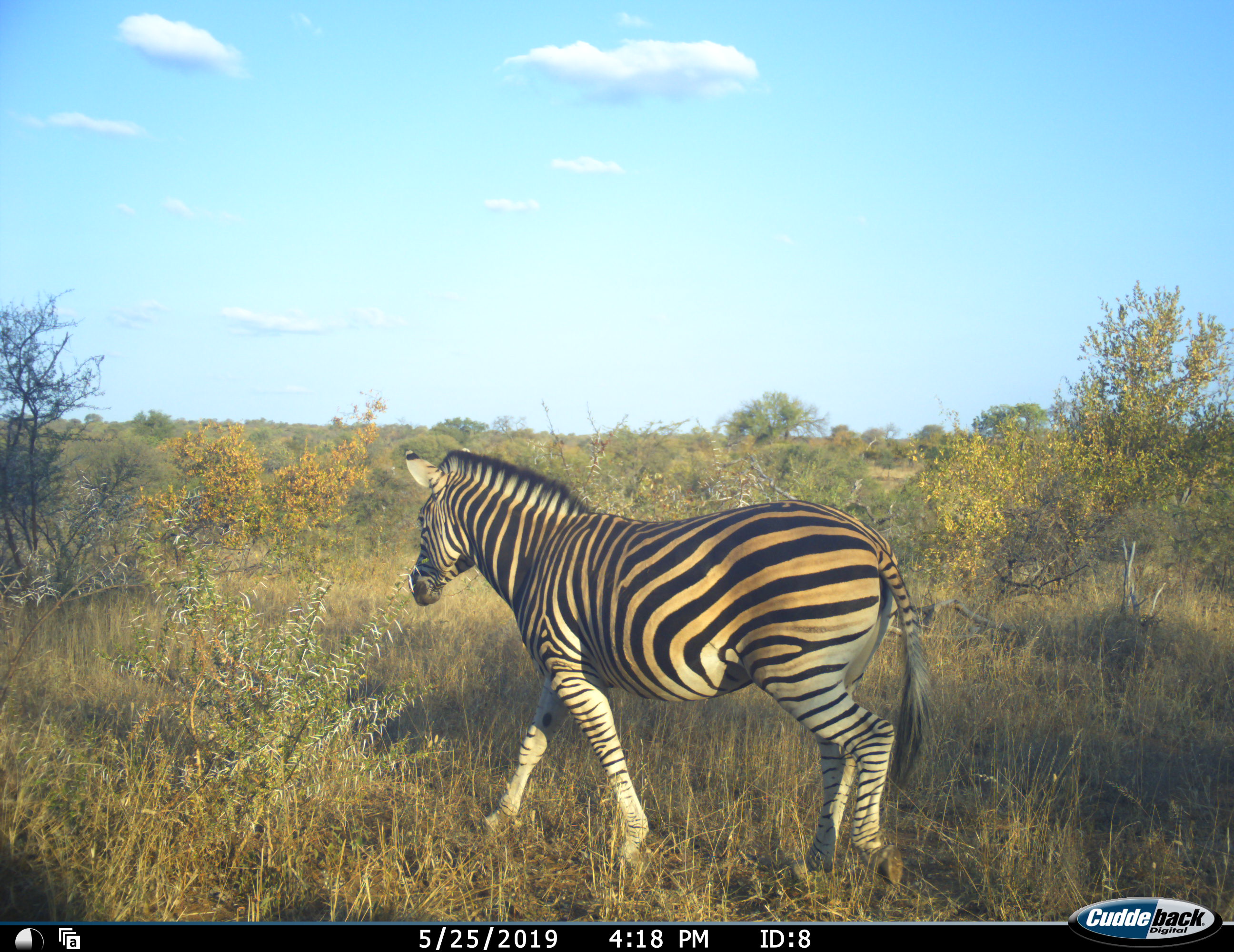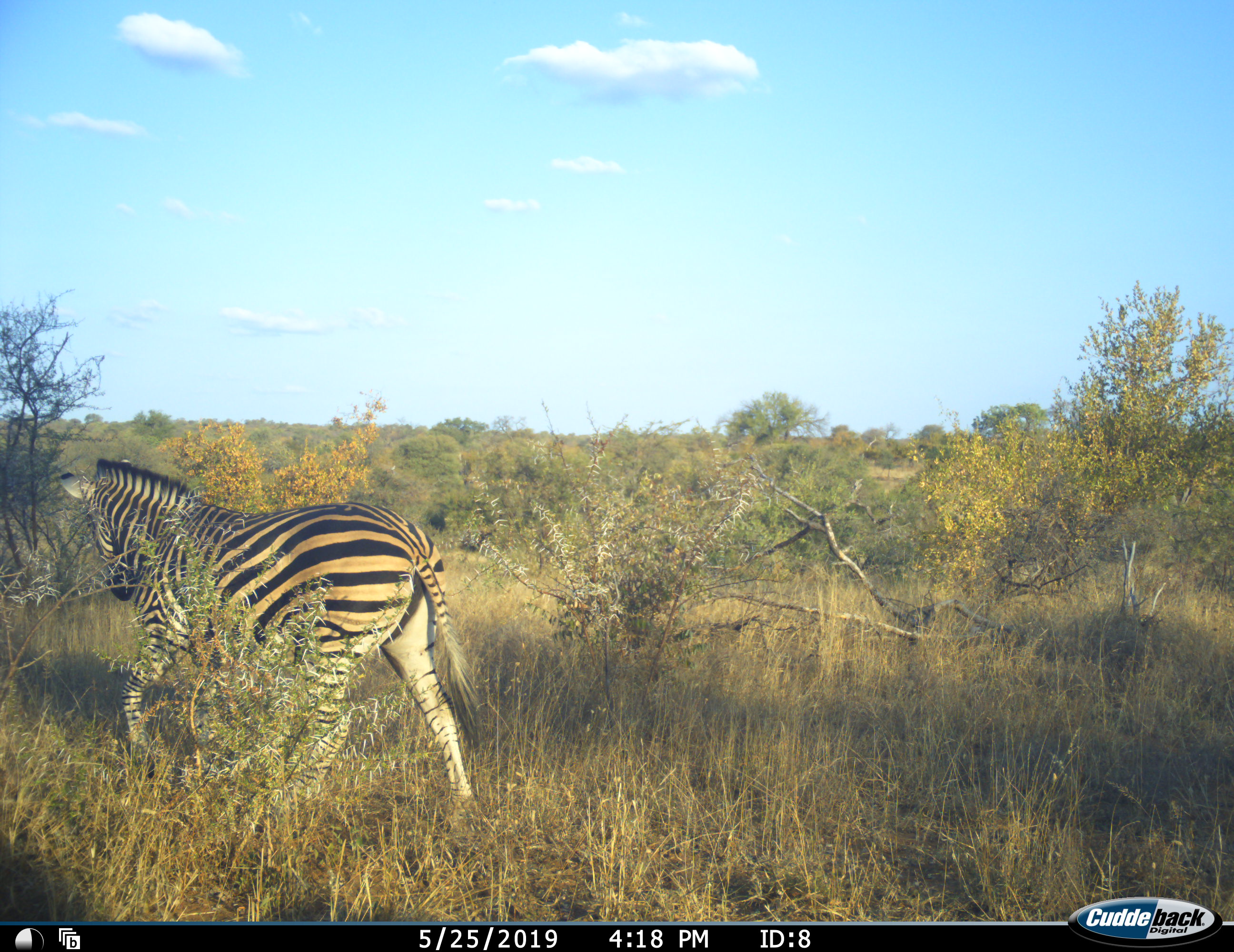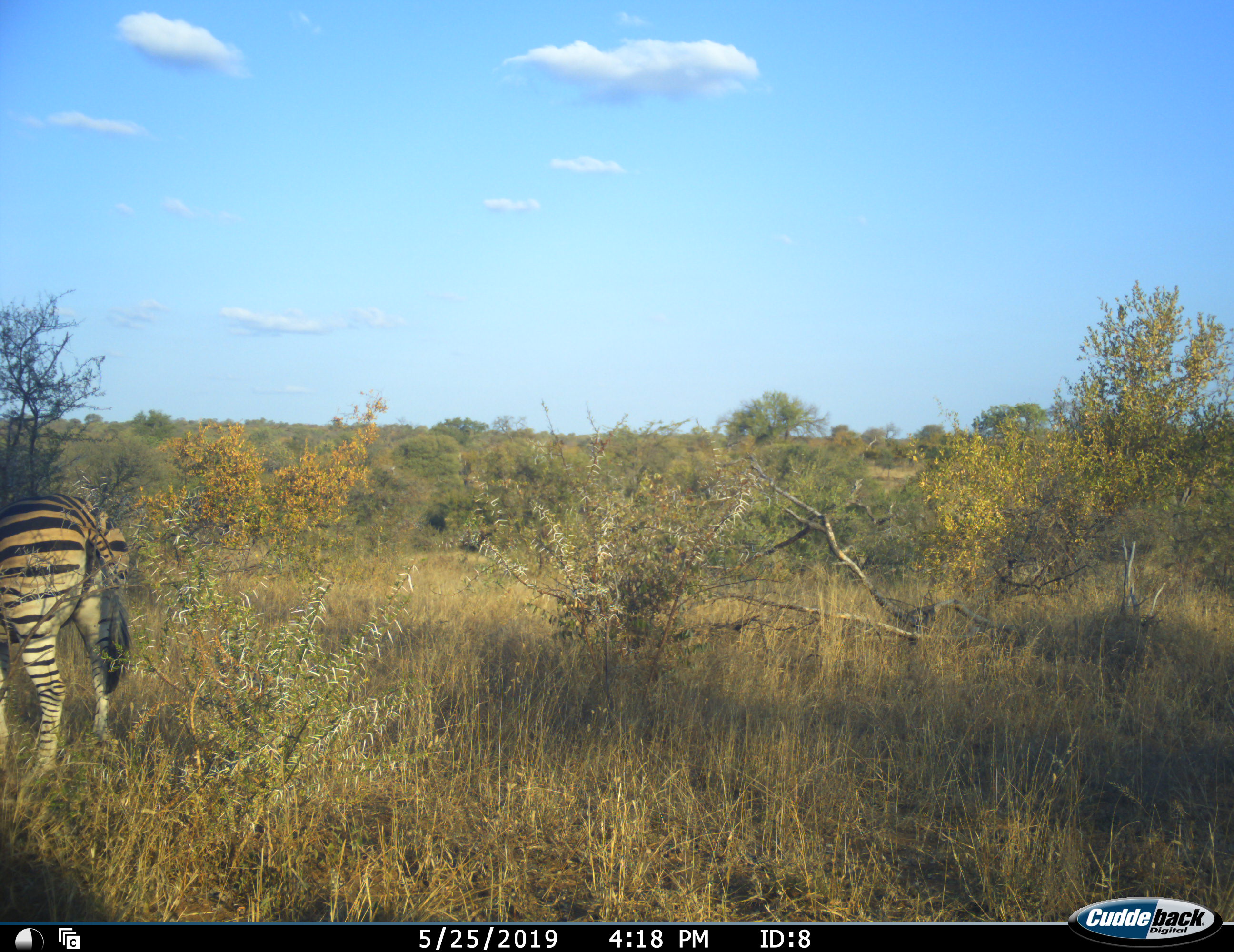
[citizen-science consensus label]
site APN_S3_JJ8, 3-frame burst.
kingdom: Animalia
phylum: Chordata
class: Mammalia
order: Perissodactyla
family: Equidae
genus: Equus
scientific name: Equus quagga burchellii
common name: burchell's zebra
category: zebraburchells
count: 1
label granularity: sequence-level